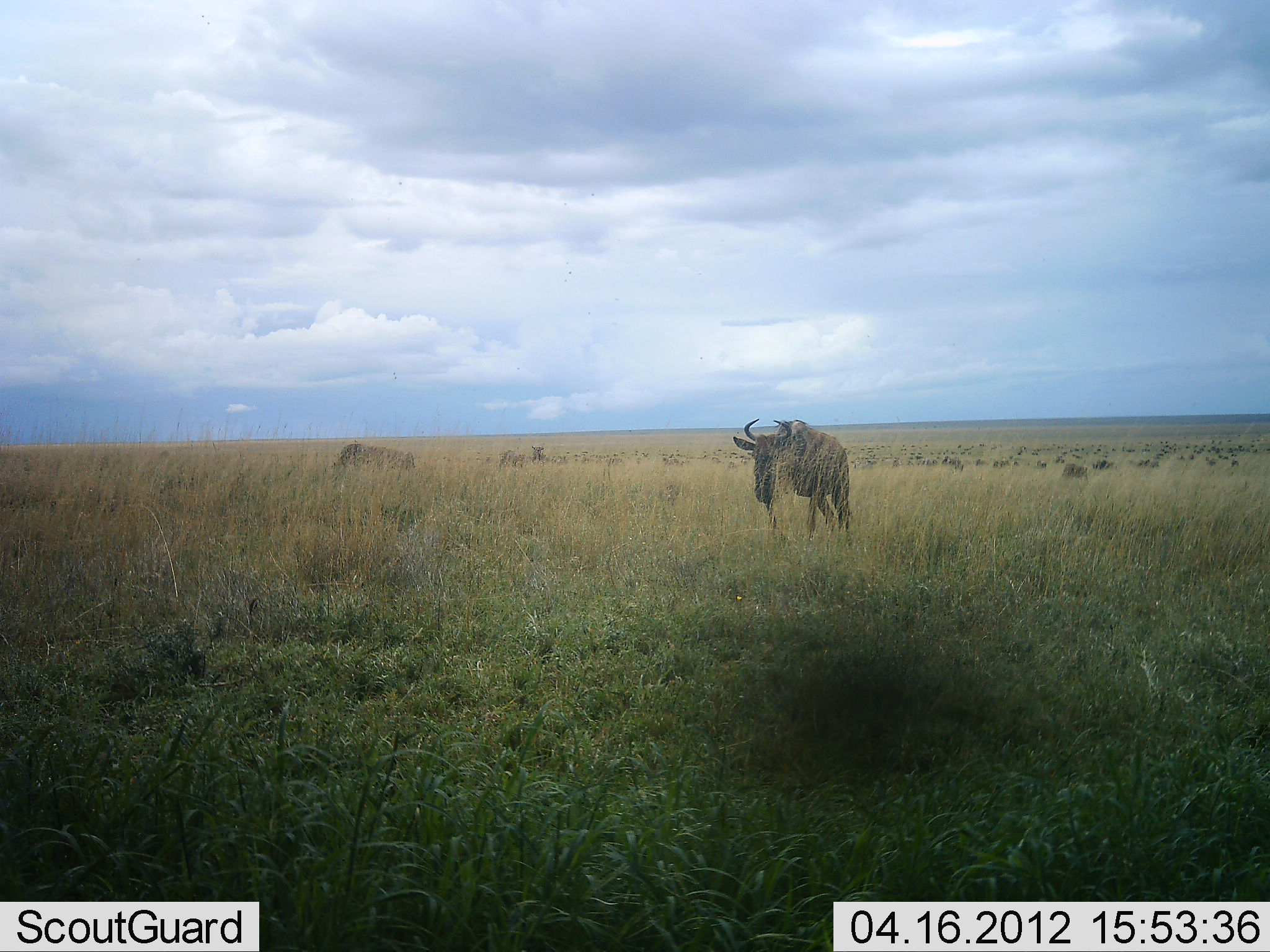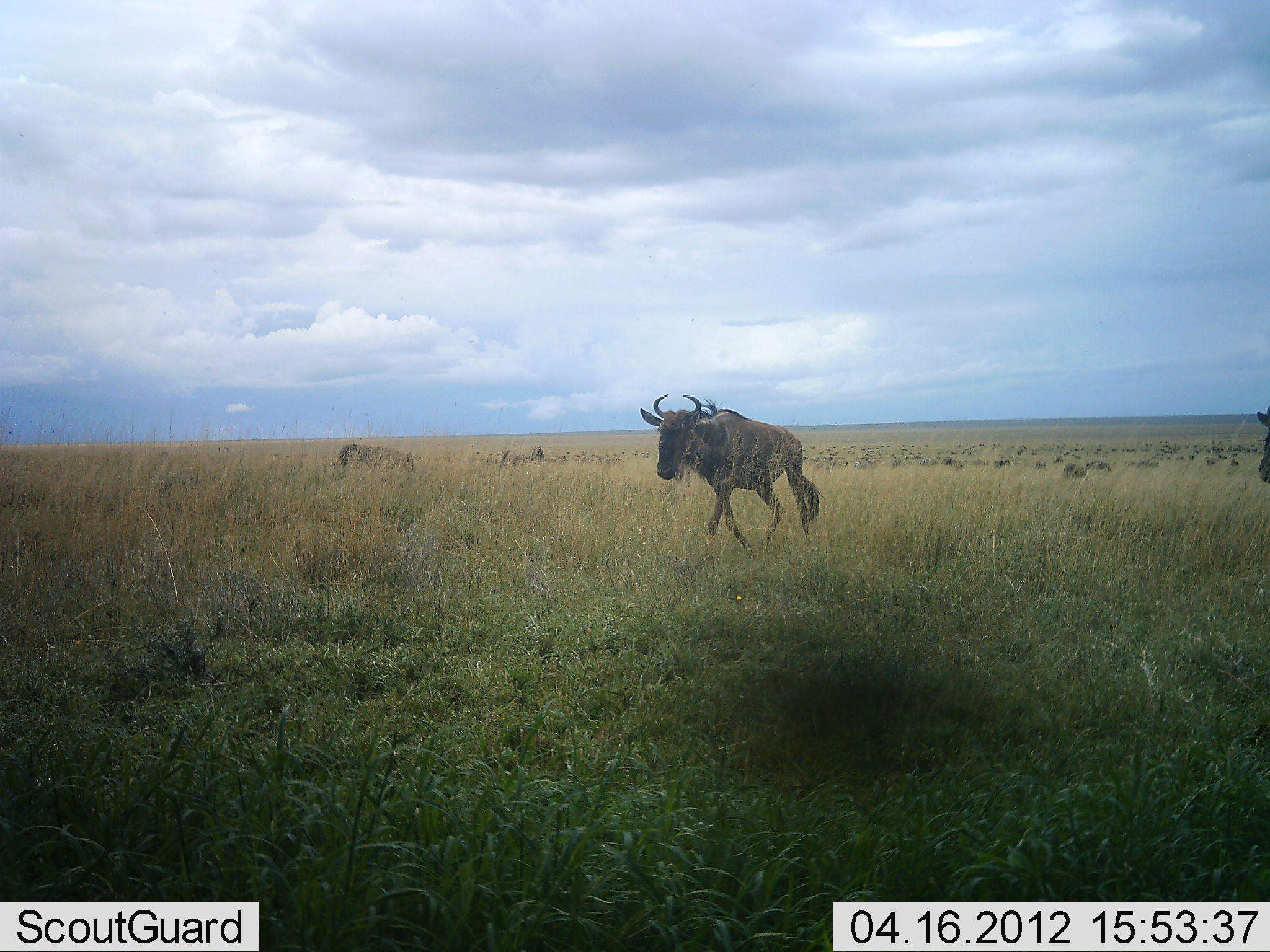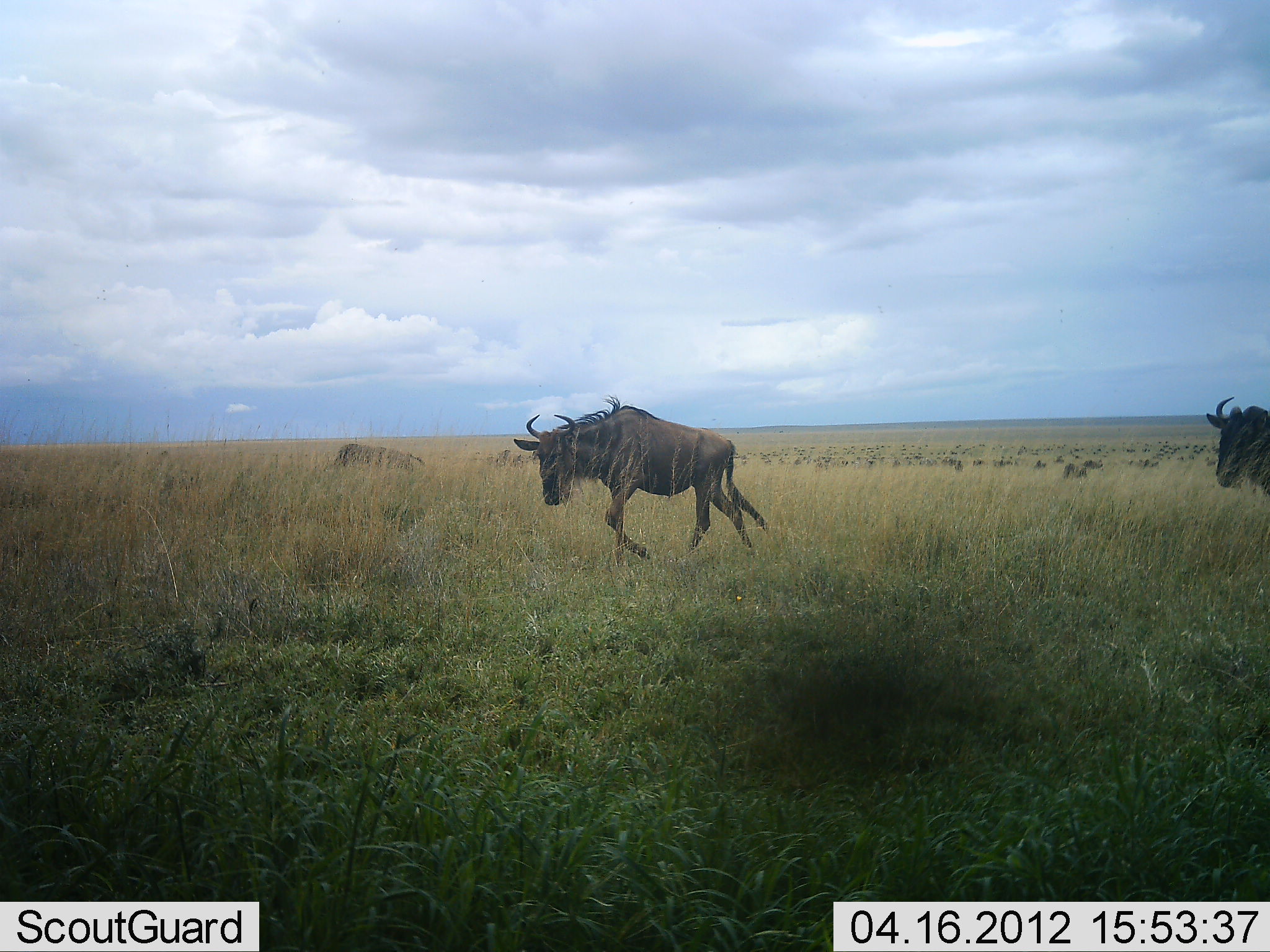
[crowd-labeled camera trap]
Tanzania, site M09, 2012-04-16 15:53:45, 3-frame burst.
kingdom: Animalia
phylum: Chordata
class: Mammalia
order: Artiodactyla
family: Bovidae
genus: Connochaetes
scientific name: Connochaetes taurinus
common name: blue wildebeest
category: wildebeest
Wildebeest (blue wildebeest) (Connochaetes taurinus), count 11-50. Behavior (volunteer vote fractions): standing 28%, resting 6%, moving 94%, interacting 0%. Young present (vote fraction): 0%. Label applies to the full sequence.